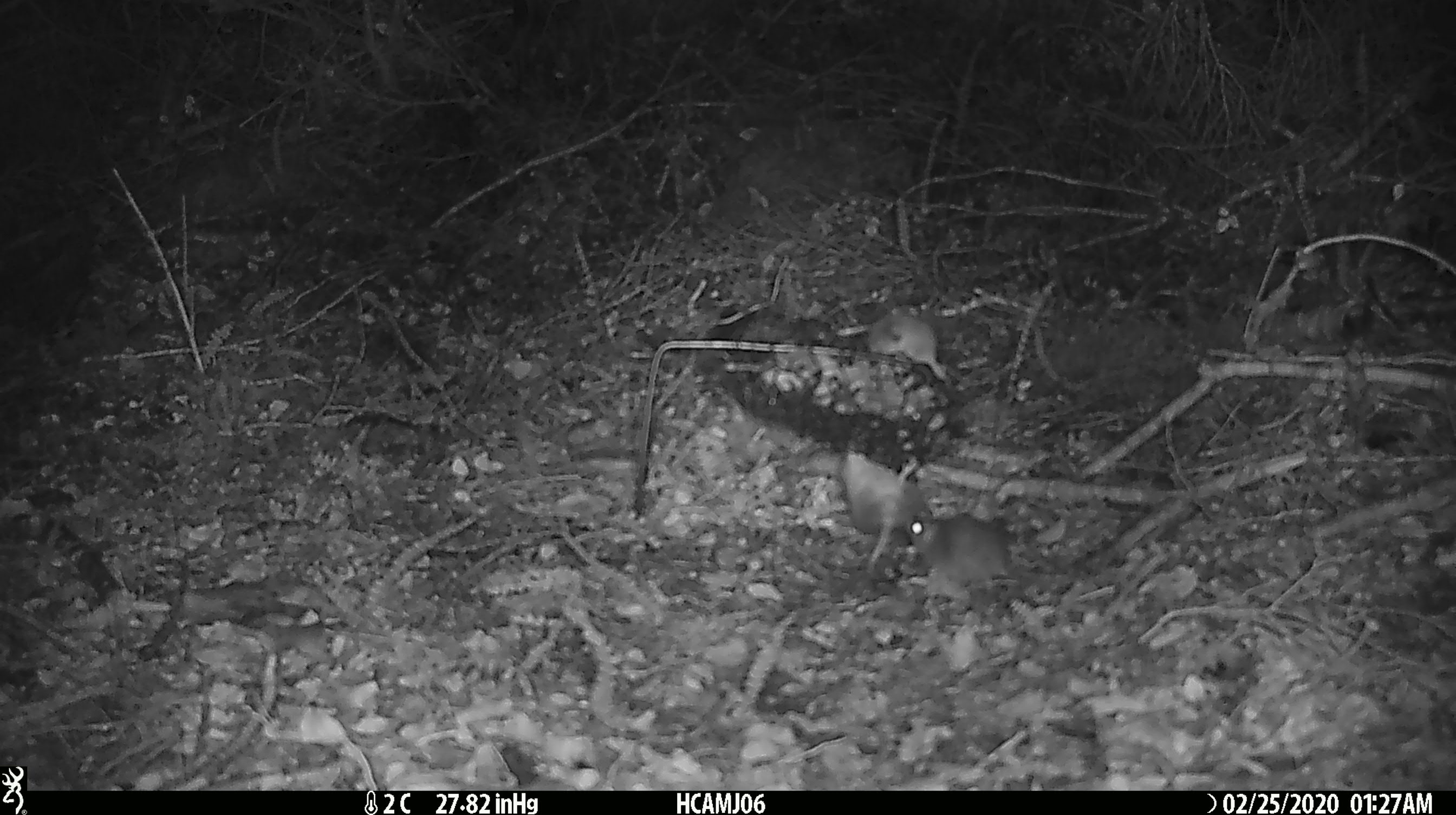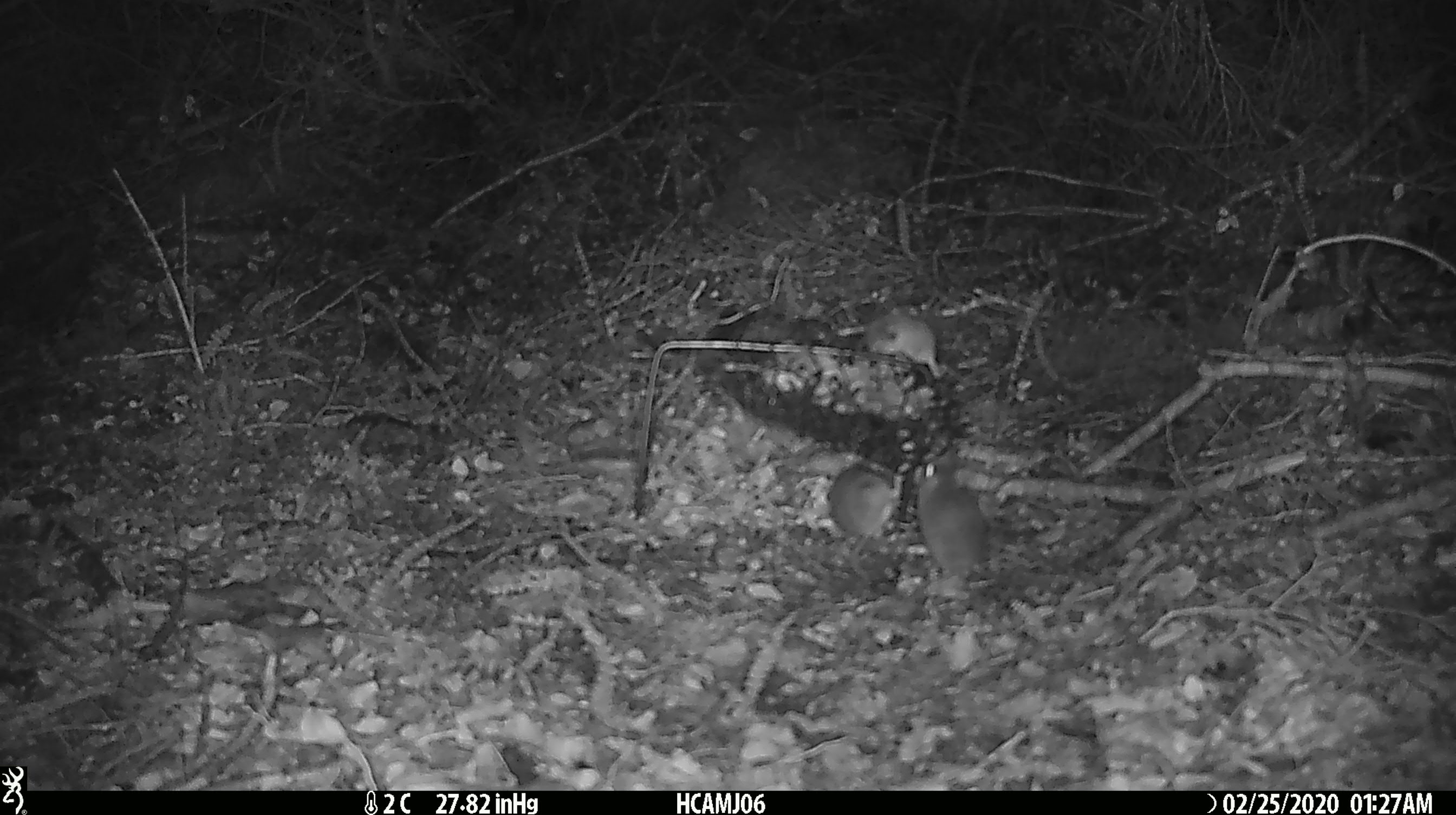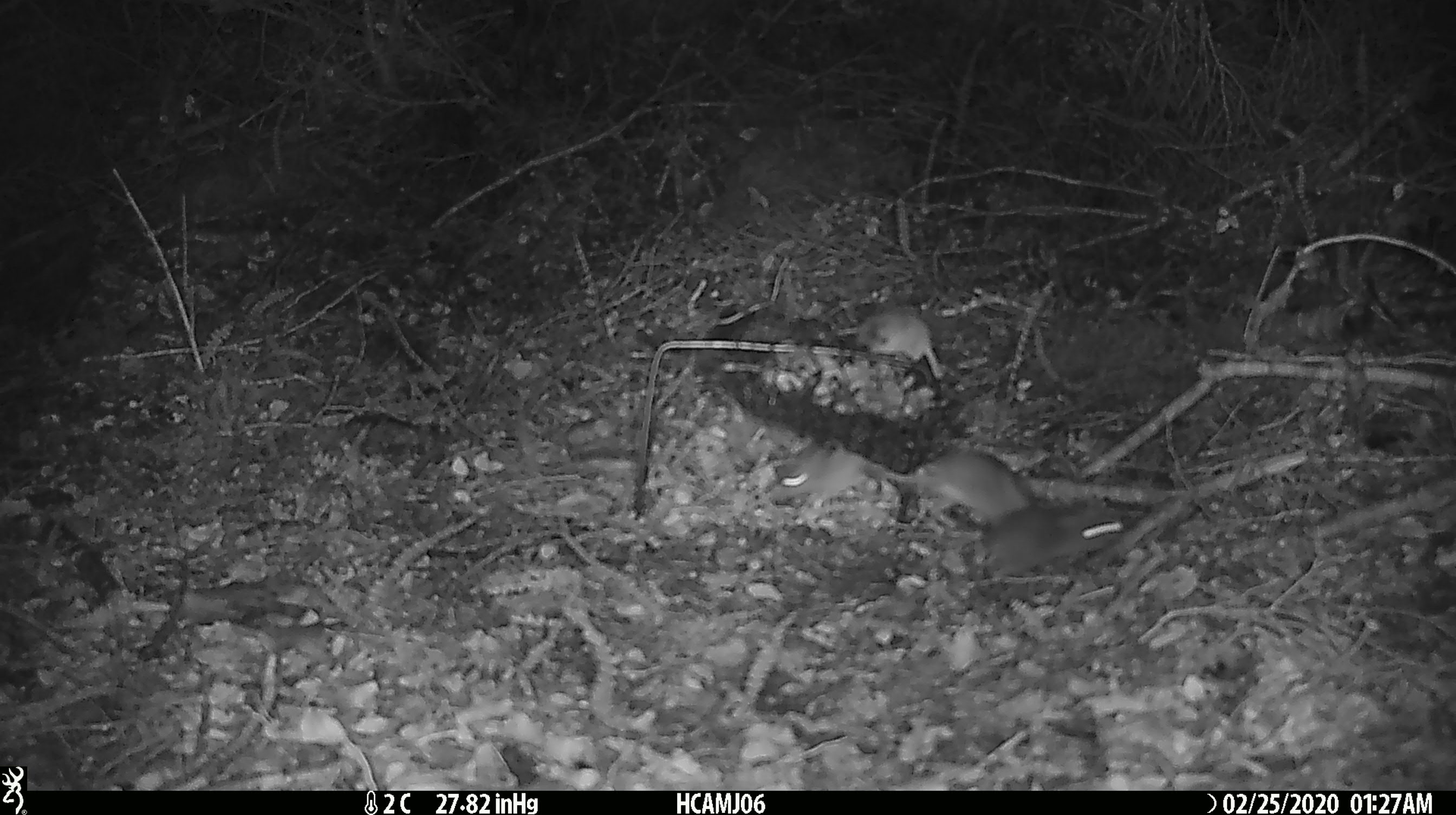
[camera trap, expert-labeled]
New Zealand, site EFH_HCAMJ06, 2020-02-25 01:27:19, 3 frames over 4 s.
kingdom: Animalia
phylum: Chordata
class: Mammalia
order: Rodentia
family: Muridae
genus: Mus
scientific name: Mus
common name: mouse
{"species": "mouse (Mus)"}